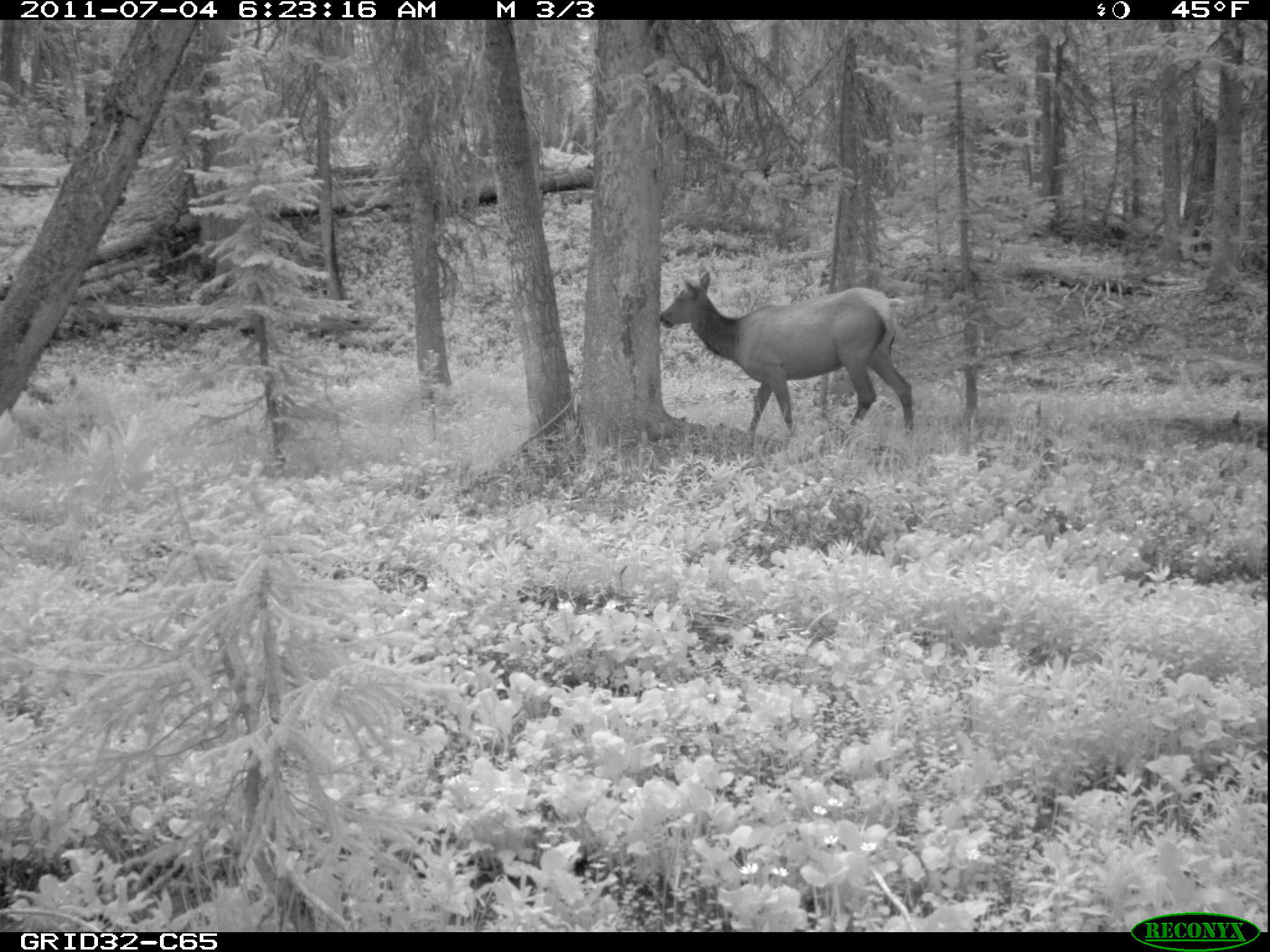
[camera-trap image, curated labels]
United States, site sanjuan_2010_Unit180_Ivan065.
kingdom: Animalia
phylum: Chordata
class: Mammalia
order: Artiodactyla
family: Cervidae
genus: Cervus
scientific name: Cervus elaphus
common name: red deer